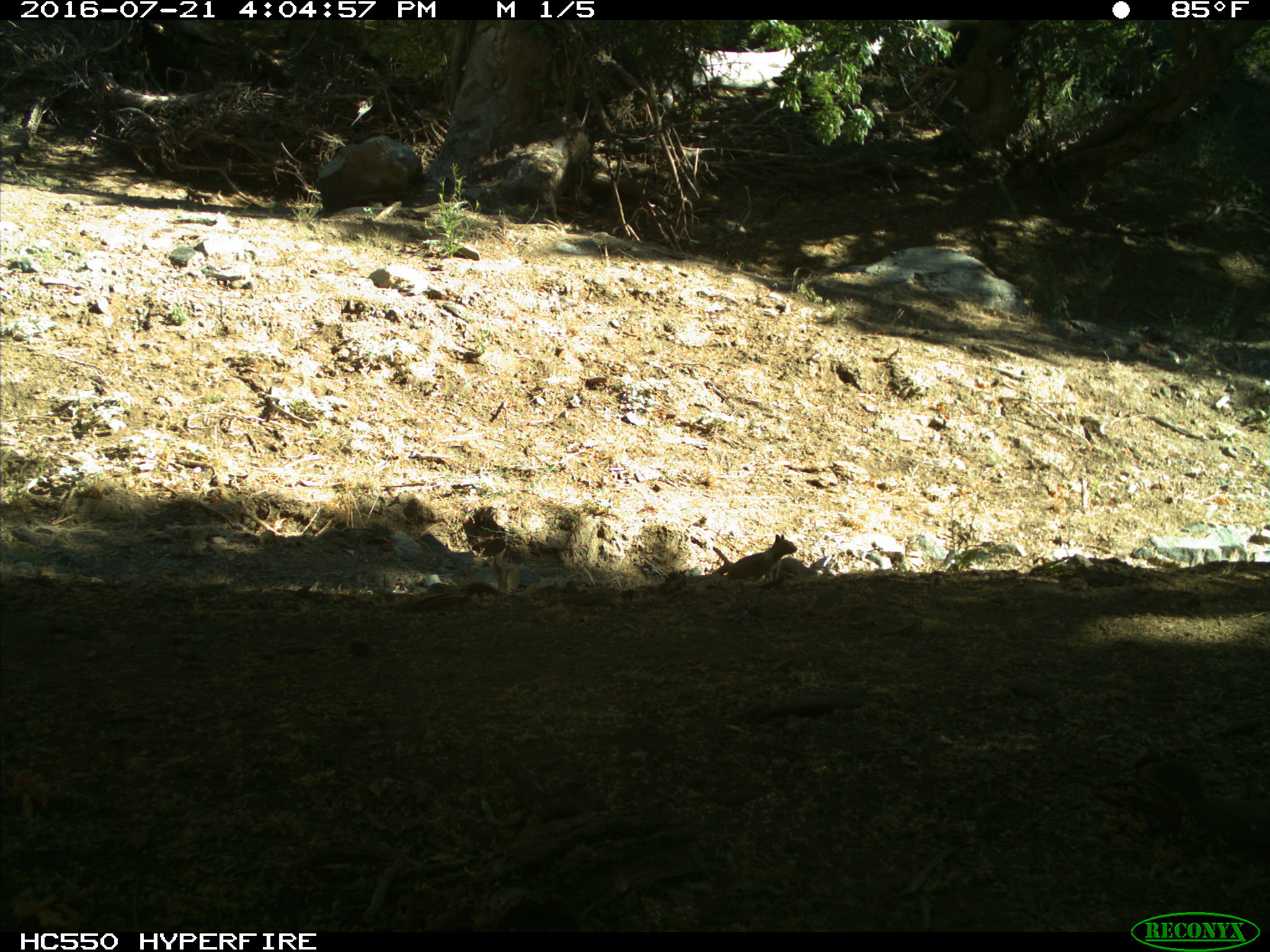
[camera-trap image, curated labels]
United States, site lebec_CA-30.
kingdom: Animalia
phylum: Chordata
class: Mammalia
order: Rodentia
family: Sciuridae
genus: Otospermophilus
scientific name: Otospermophilus beecheyi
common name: california ground squirrel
Otospermophilus beecheyi (california ground squirrel).